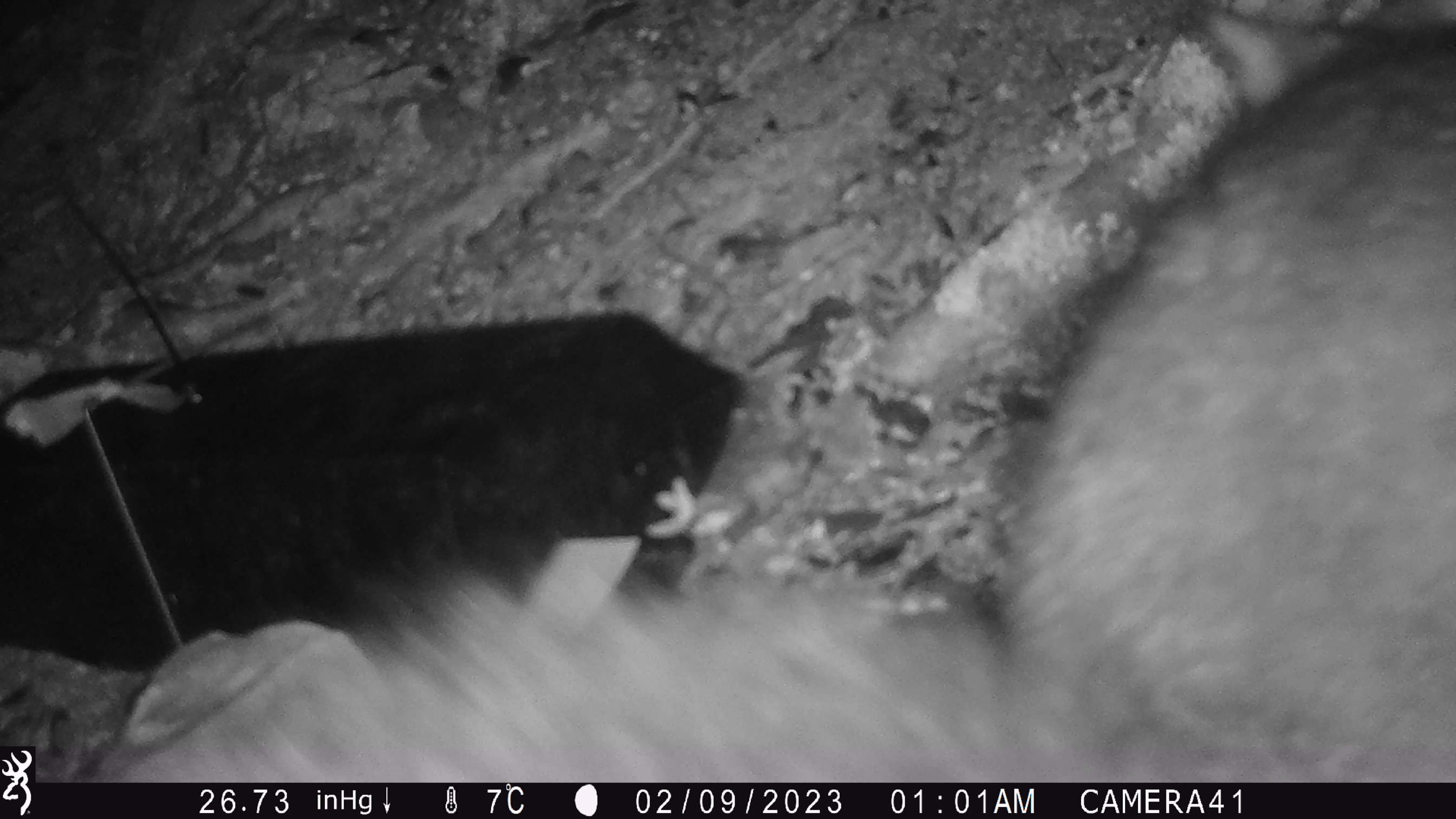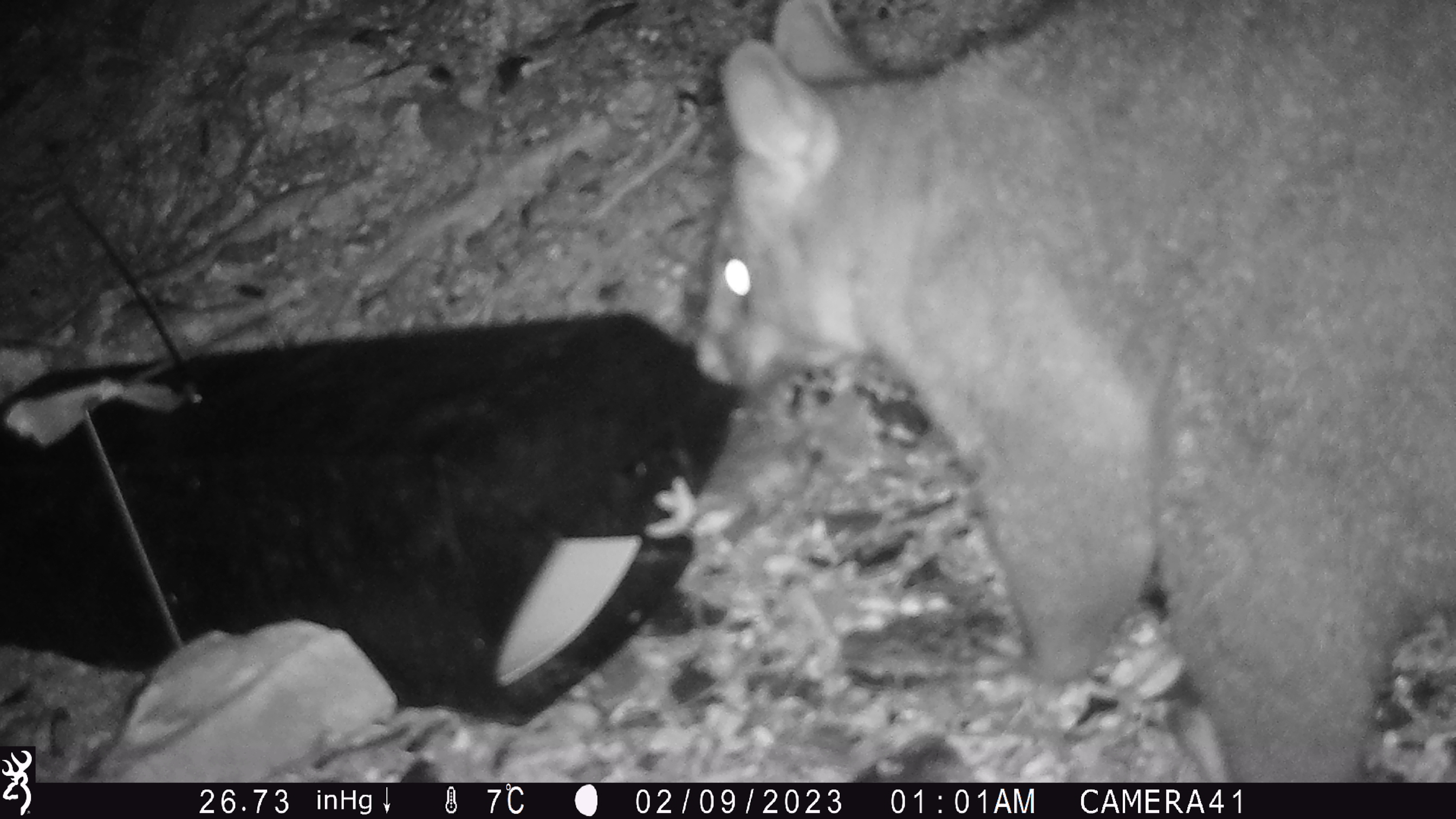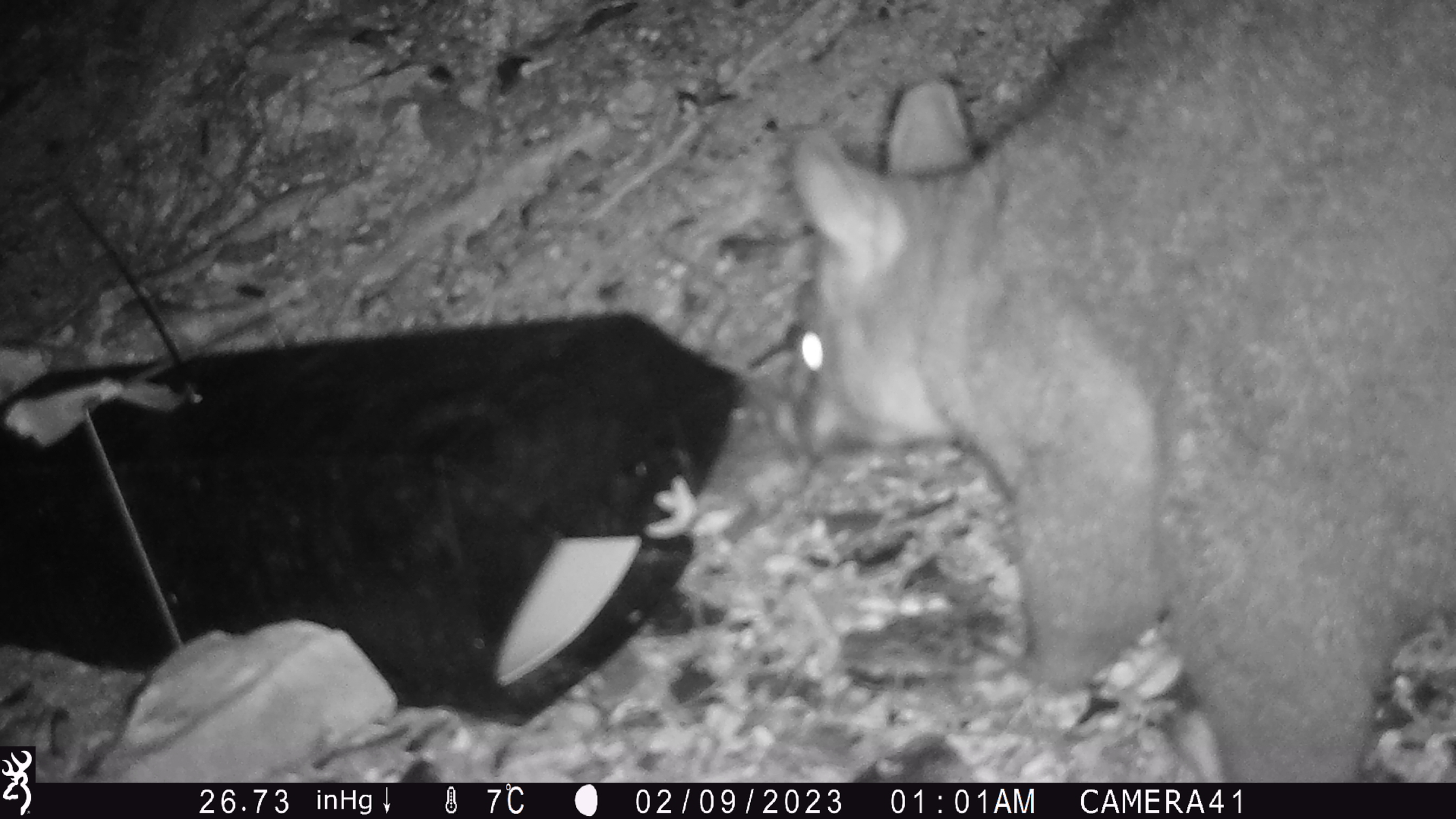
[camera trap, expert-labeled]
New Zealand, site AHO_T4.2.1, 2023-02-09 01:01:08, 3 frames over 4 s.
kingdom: Animalia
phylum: Chordata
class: Mammalia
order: Carnivora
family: Mustelidae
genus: Mustela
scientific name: Mustela erminea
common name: stoat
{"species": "stoat (Mustela erminea)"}